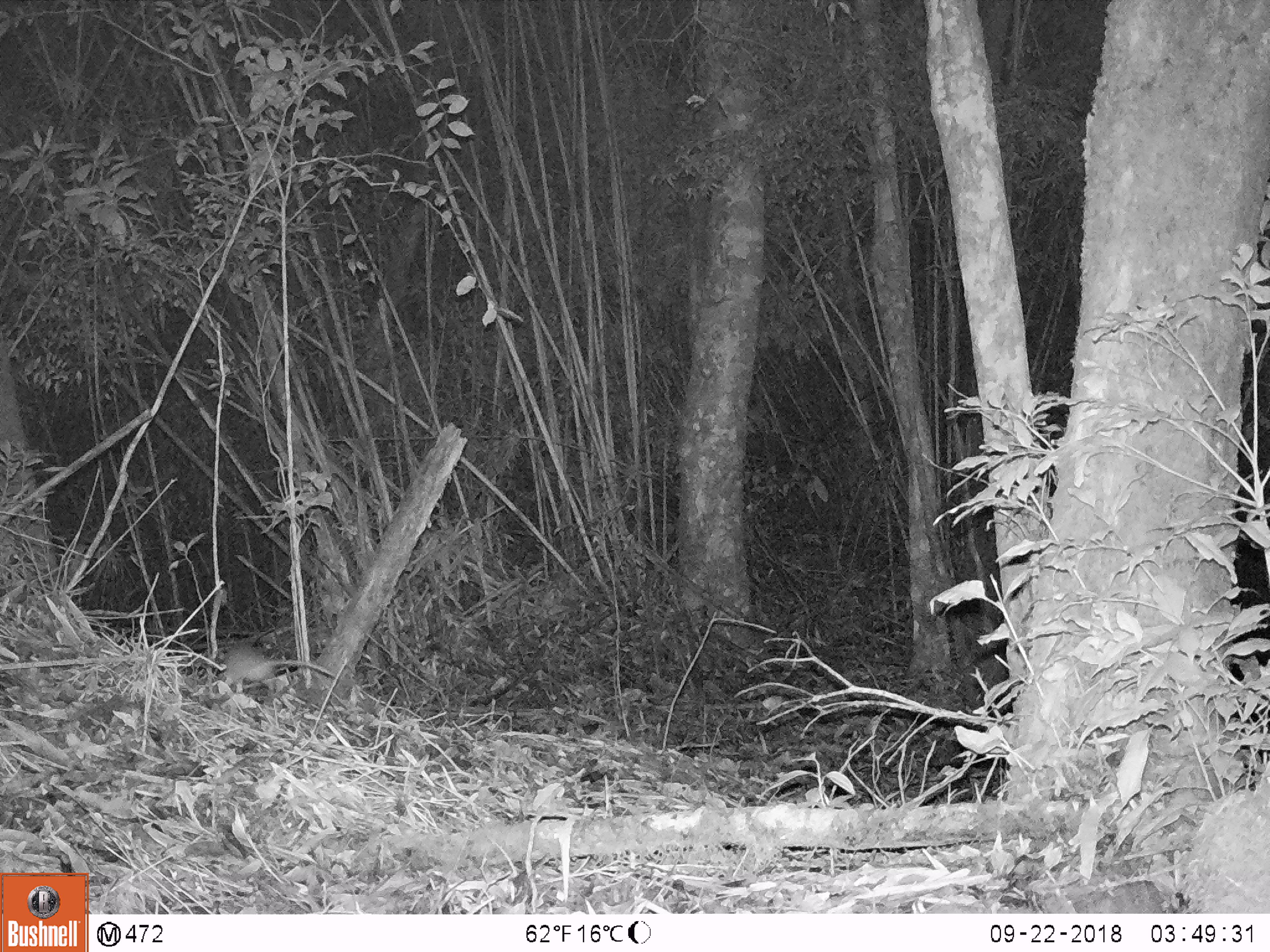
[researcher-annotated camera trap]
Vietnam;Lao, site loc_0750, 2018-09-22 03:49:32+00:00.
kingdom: Animalia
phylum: Chordata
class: Mammalia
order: Rodentia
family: Muridae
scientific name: Muridae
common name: old-world mice and rats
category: unidentified murid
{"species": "unidentified murid (old-world mice and rats) (Muridae)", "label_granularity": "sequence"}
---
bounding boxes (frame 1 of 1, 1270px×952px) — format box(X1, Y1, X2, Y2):
unidentified murid: box(225, 643, 336, 689)